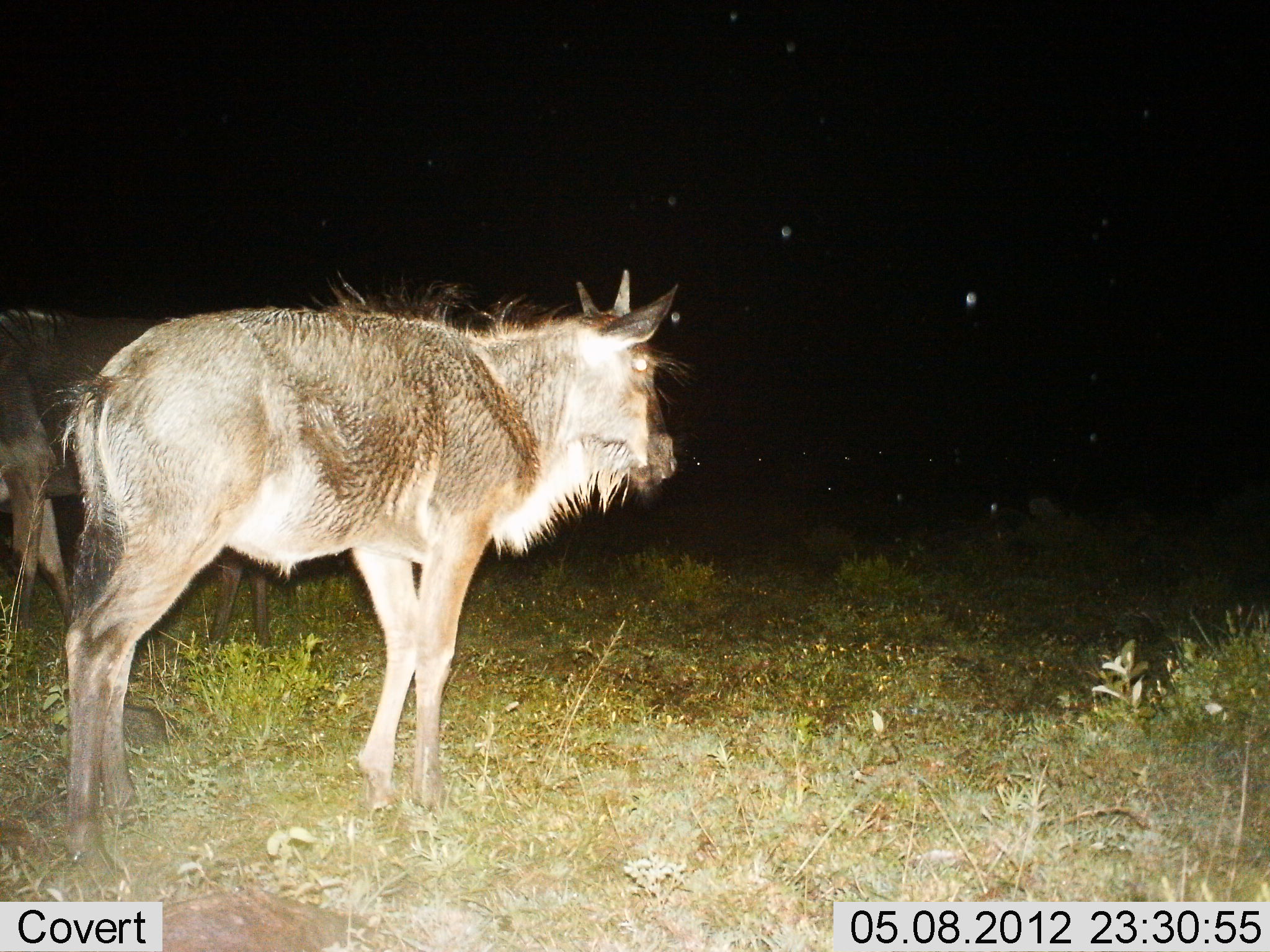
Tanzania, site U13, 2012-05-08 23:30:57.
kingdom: Animalia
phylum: Chordata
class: Mammalia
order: Artiodactyla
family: Bovidae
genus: Connochaetes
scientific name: Connochaetes taurinus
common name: blue wildebeest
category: wildebeest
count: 2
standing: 100%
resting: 0%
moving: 0%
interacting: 0%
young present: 50%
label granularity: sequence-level